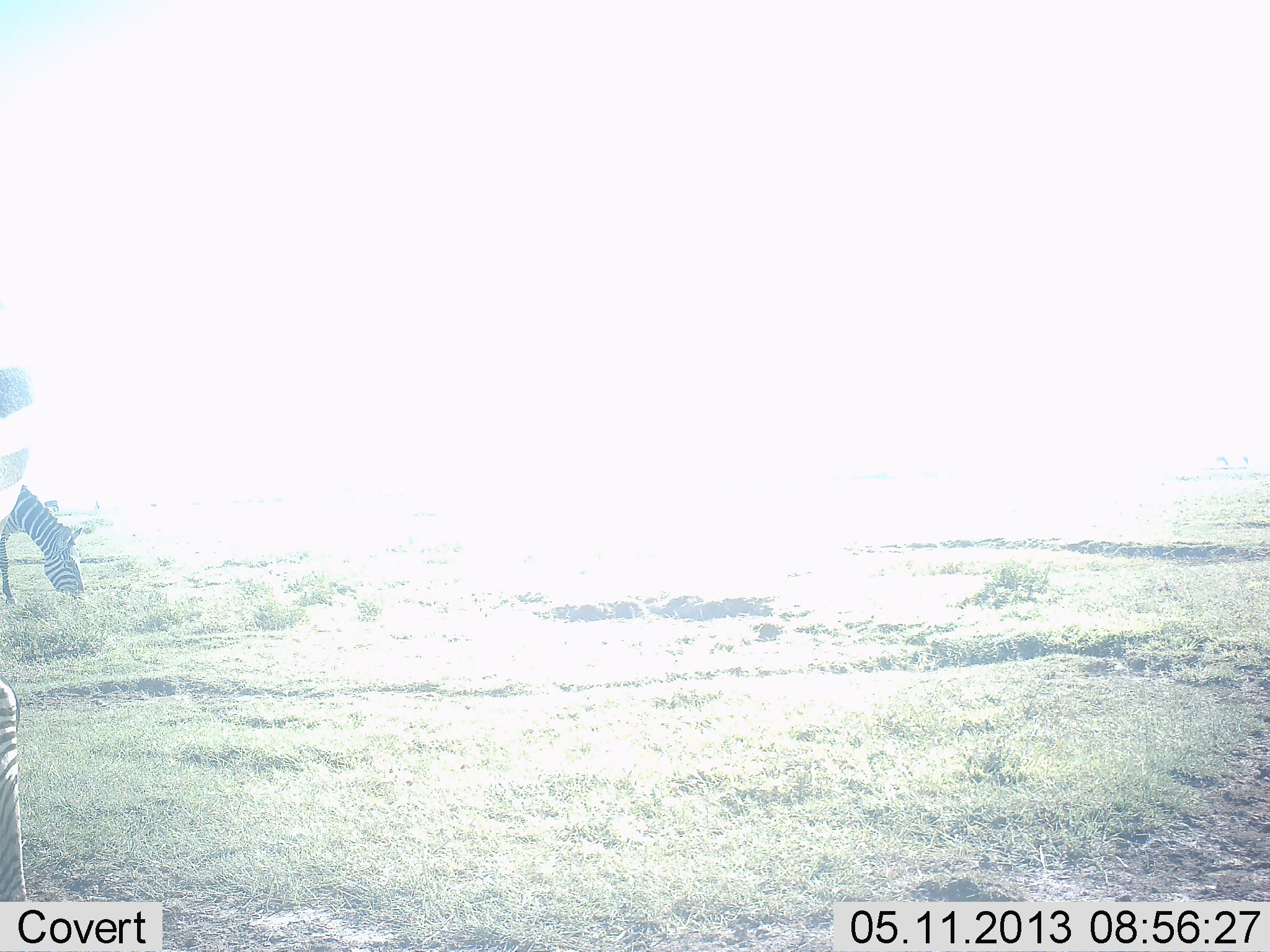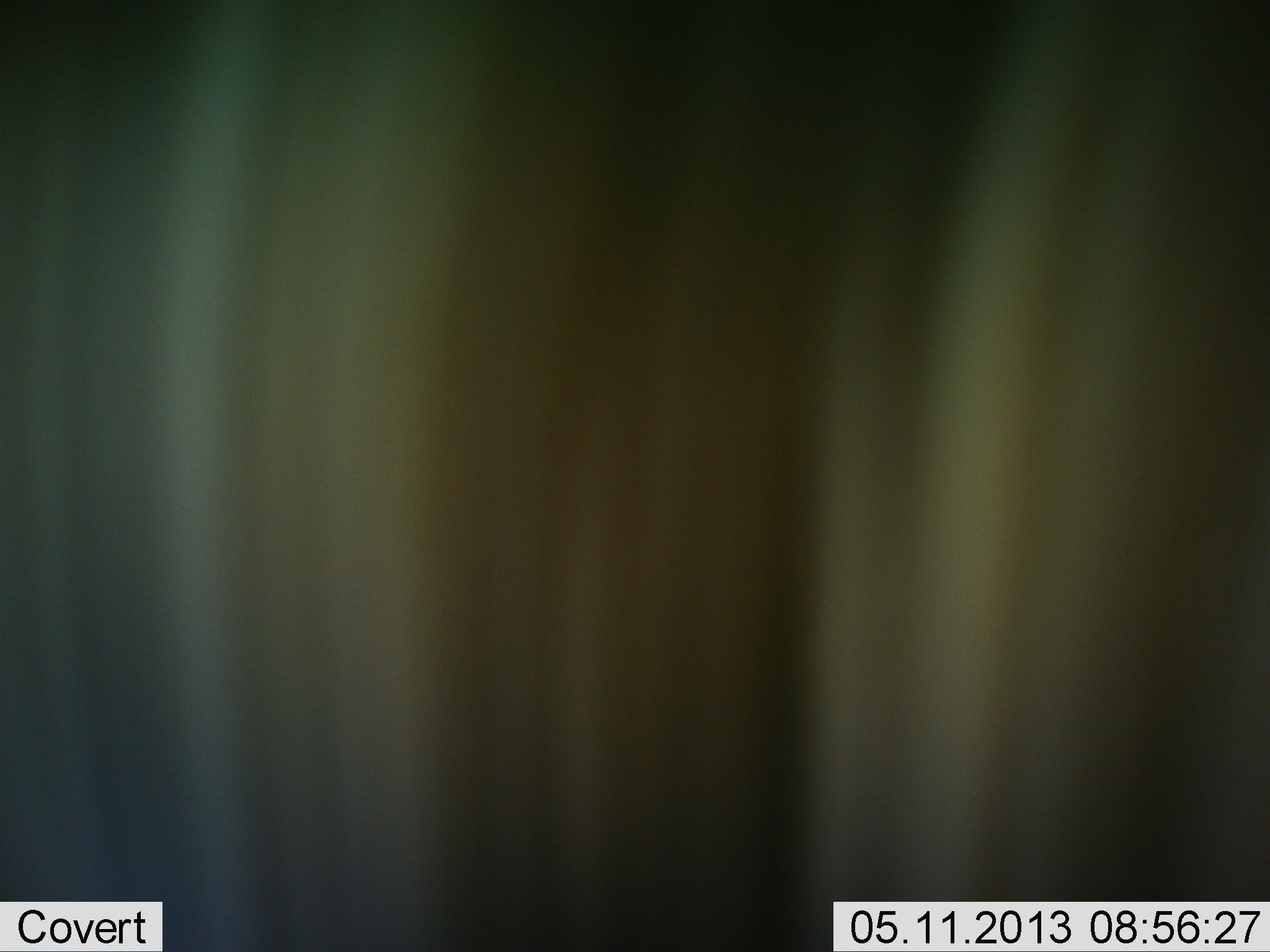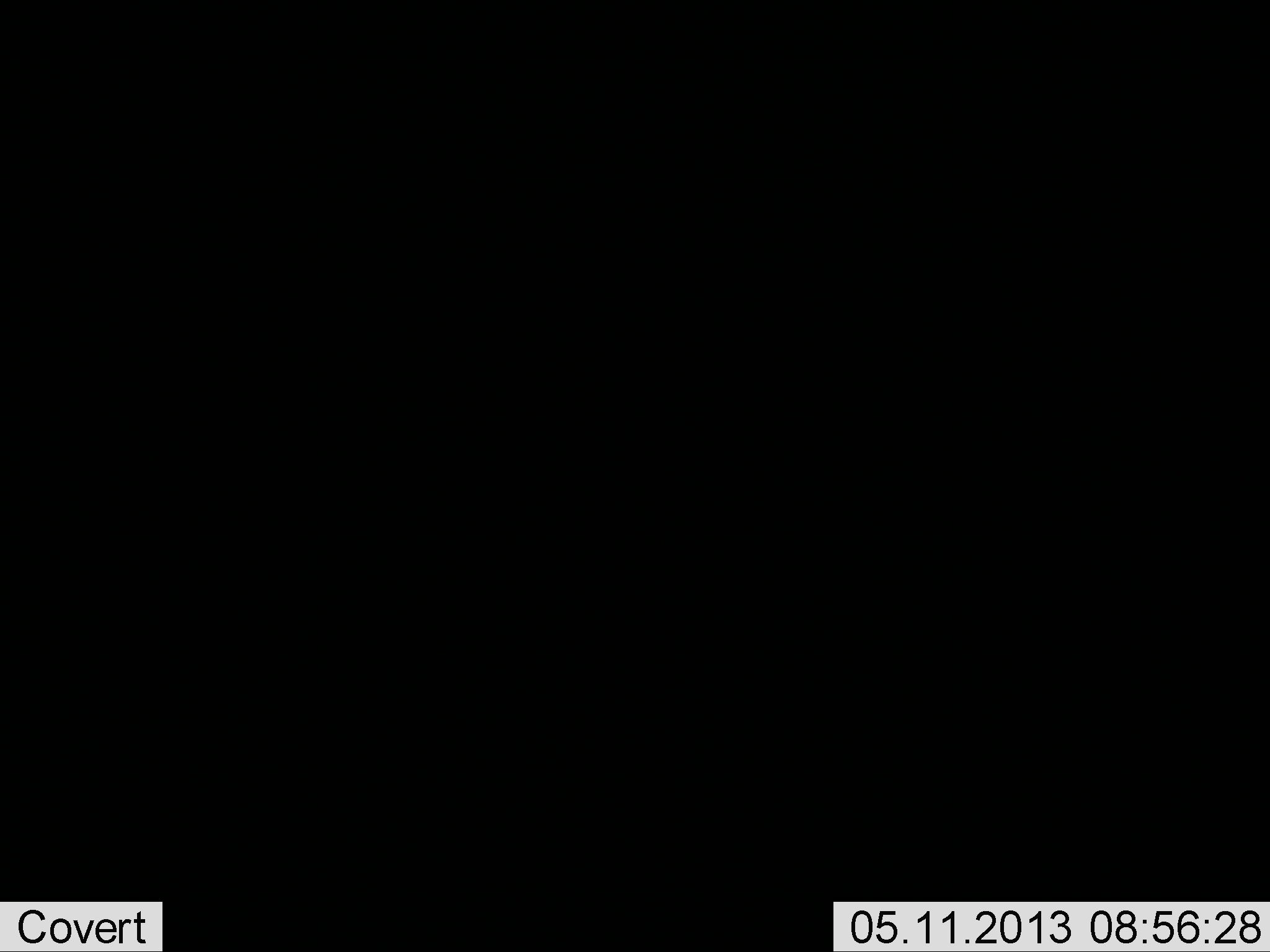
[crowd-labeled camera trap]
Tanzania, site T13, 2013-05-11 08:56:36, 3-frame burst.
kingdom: Animalia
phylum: Chordata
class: Mammalia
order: Perissodactyla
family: Equidae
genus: Equus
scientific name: Equus quagga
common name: plains zebra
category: zebra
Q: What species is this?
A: Zebra (plains zebra) (Equus quagga).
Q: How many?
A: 2.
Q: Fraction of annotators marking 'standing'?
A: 43%.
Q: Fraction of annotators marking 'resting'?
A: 0%.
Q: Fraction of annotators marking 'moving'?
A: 52%.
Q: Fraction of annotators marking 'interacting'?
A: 10%.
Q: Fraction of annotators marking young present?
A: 0%.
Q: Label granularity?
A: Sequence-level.